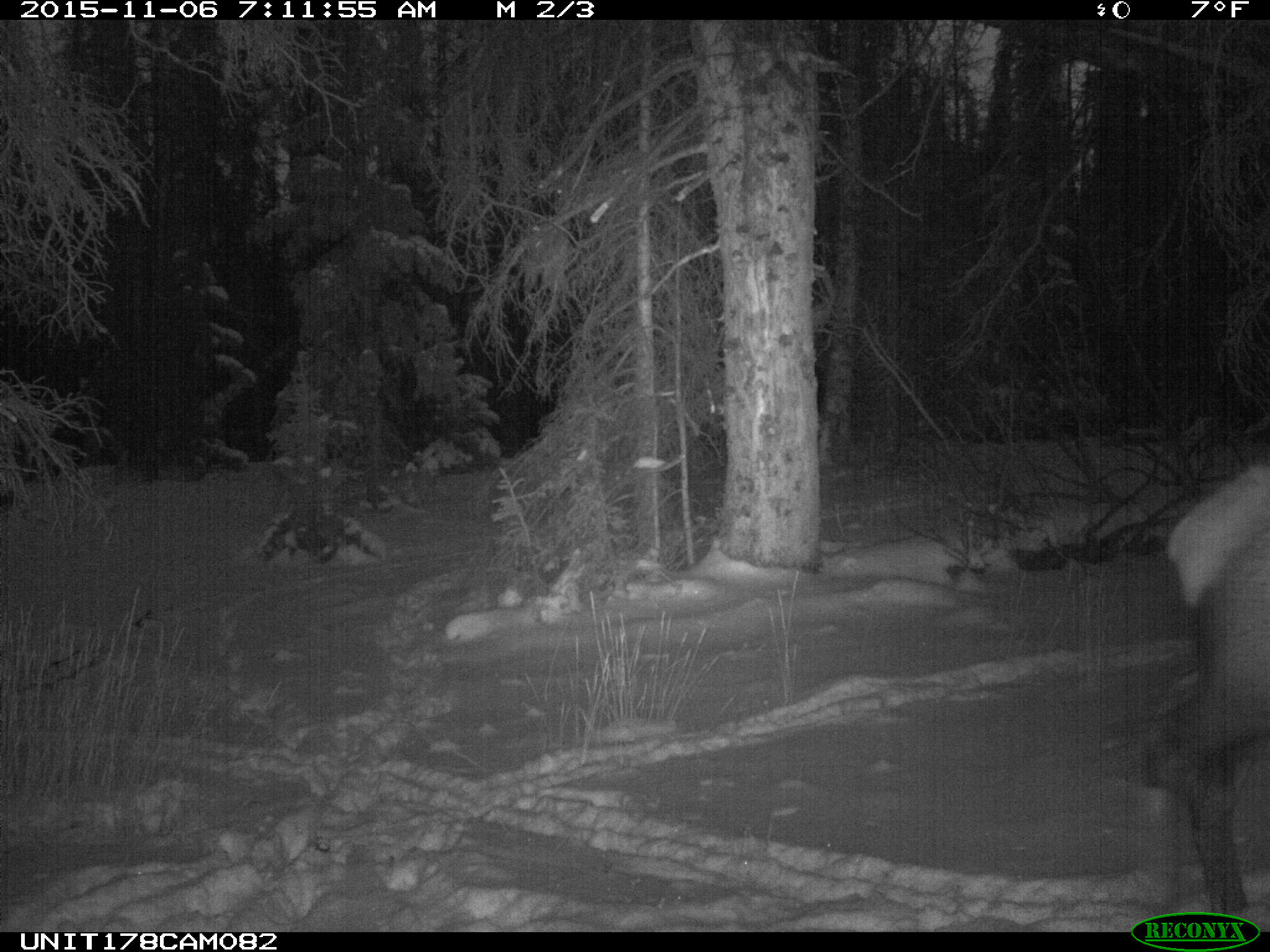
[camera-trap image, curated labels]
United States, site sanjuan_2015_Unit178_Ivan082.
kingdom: Animalia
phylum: Chordata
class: Mammalia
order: Artiodactyla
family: Cervidae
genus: Cervus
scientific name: Cervus elaphus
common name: red deer